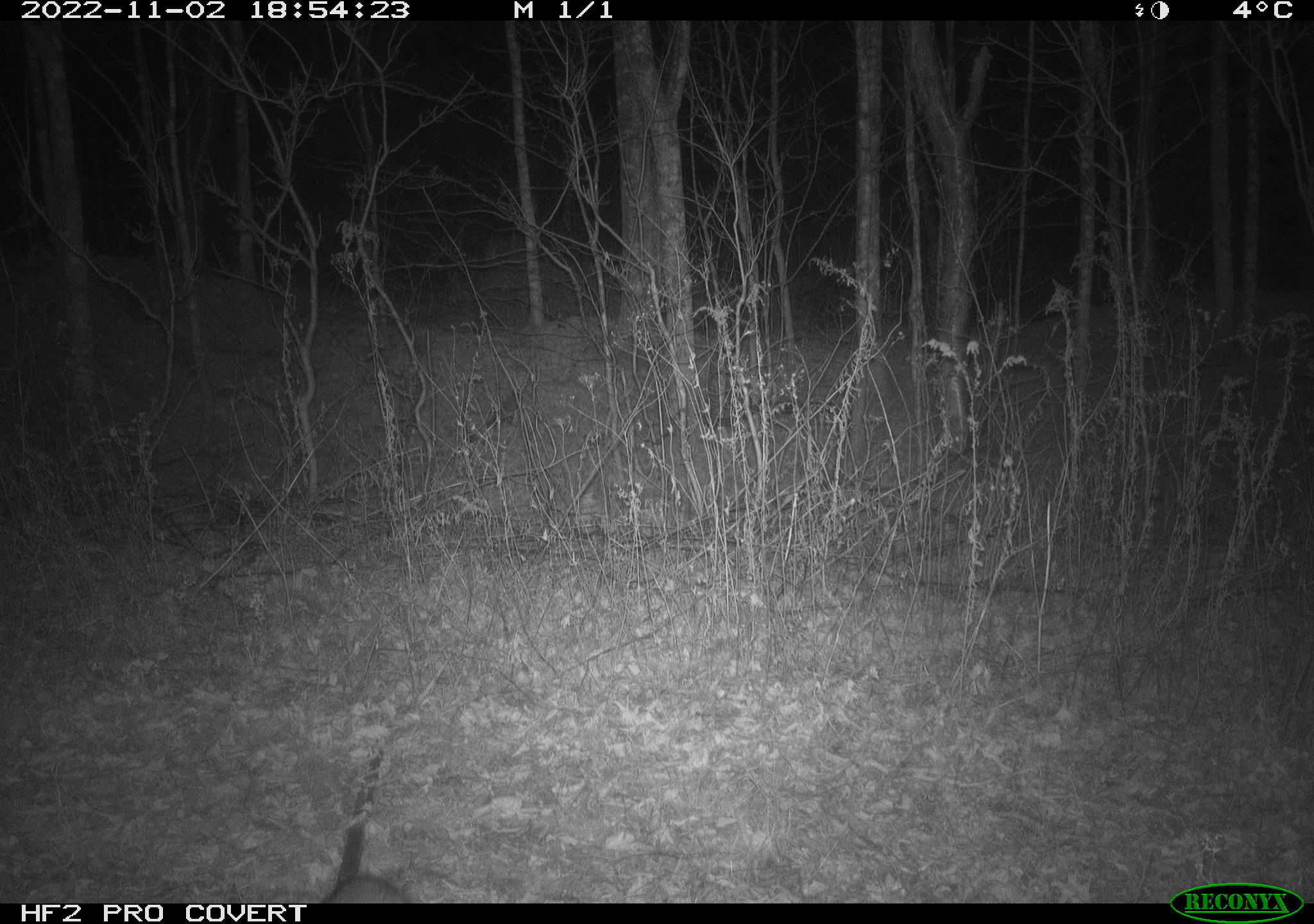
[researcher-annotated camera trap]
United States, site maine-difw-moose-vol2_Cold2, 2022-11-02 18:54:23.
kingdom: Animalia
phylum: Chordata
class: Mammalia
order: Lagomorpha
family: Leporidae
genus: Lepus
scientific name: Lepus americanus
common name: snowshoe hare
Snowshoe hare (Lepus americanus).